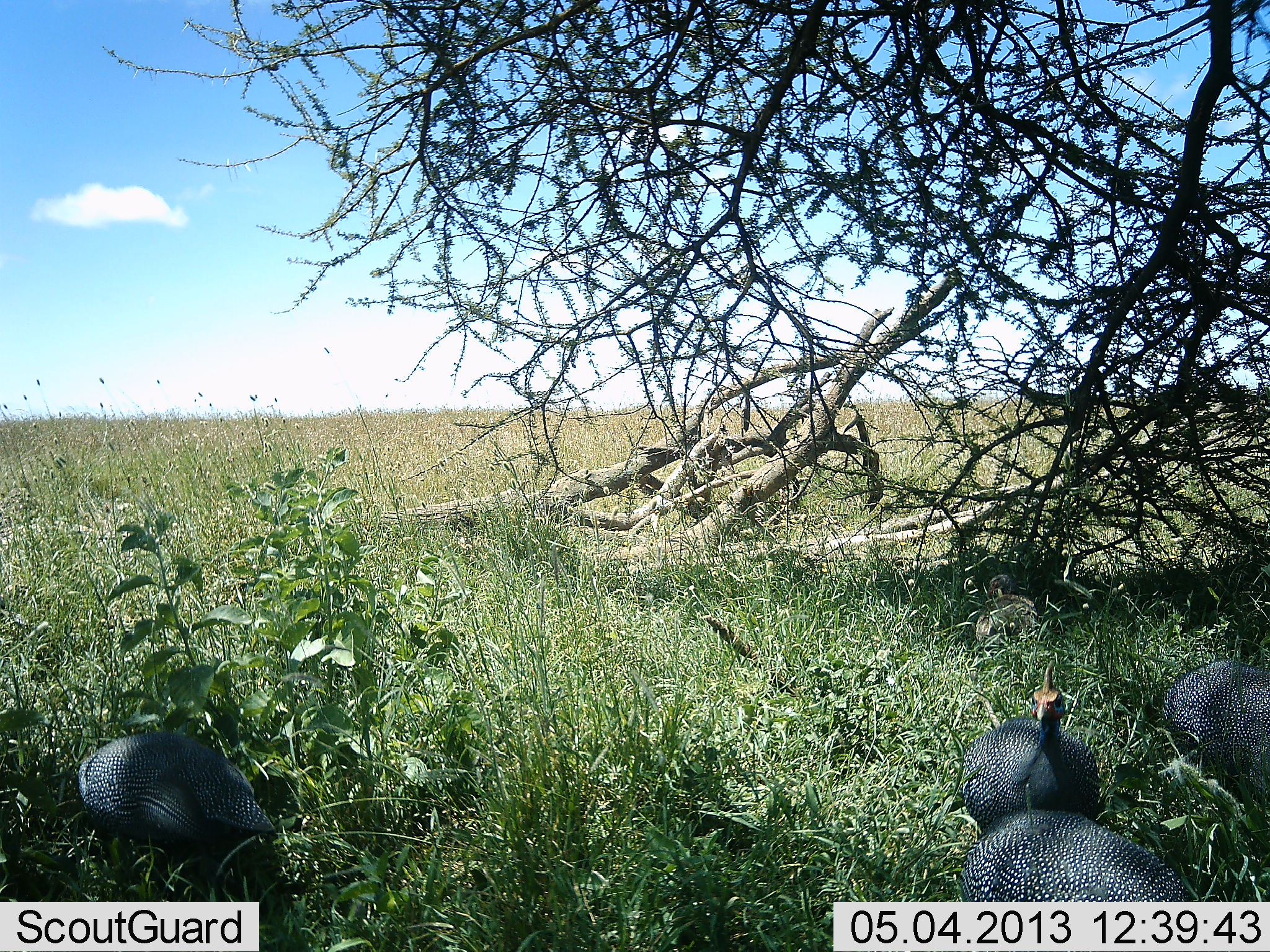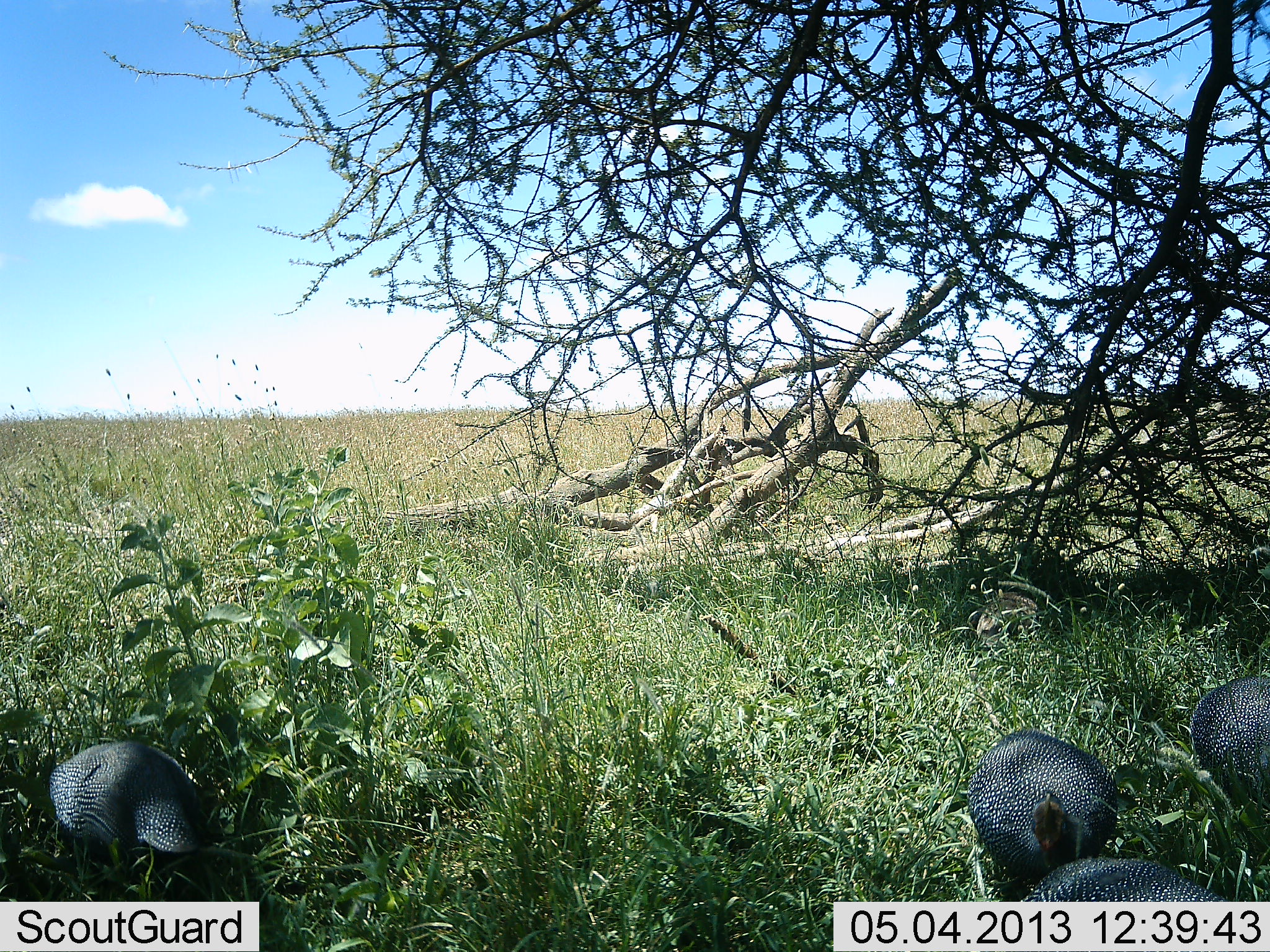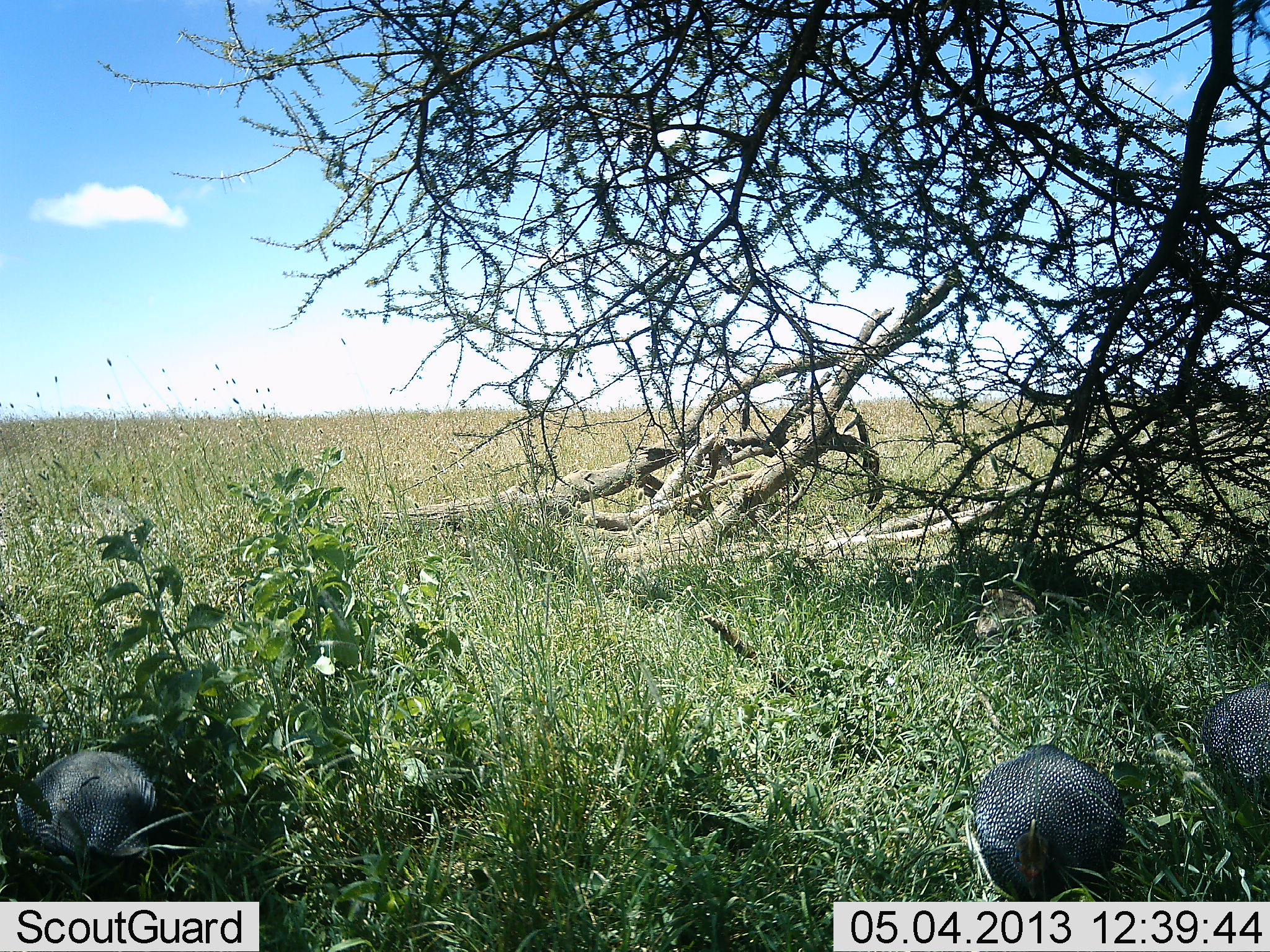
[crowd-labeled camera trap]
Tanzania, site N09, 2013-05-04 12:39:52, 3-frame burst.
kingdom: Animalia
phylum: Chordata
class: Aves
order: Galliformes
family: Numididae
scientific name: Numididae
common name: guinea fowl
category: guineafowl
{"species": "guineafowl (guinea fowl) (Numididae)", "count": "4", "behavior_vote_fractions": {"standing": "40%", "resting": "0%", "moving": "27%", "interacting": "0%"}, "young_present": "0%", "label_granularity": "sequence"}